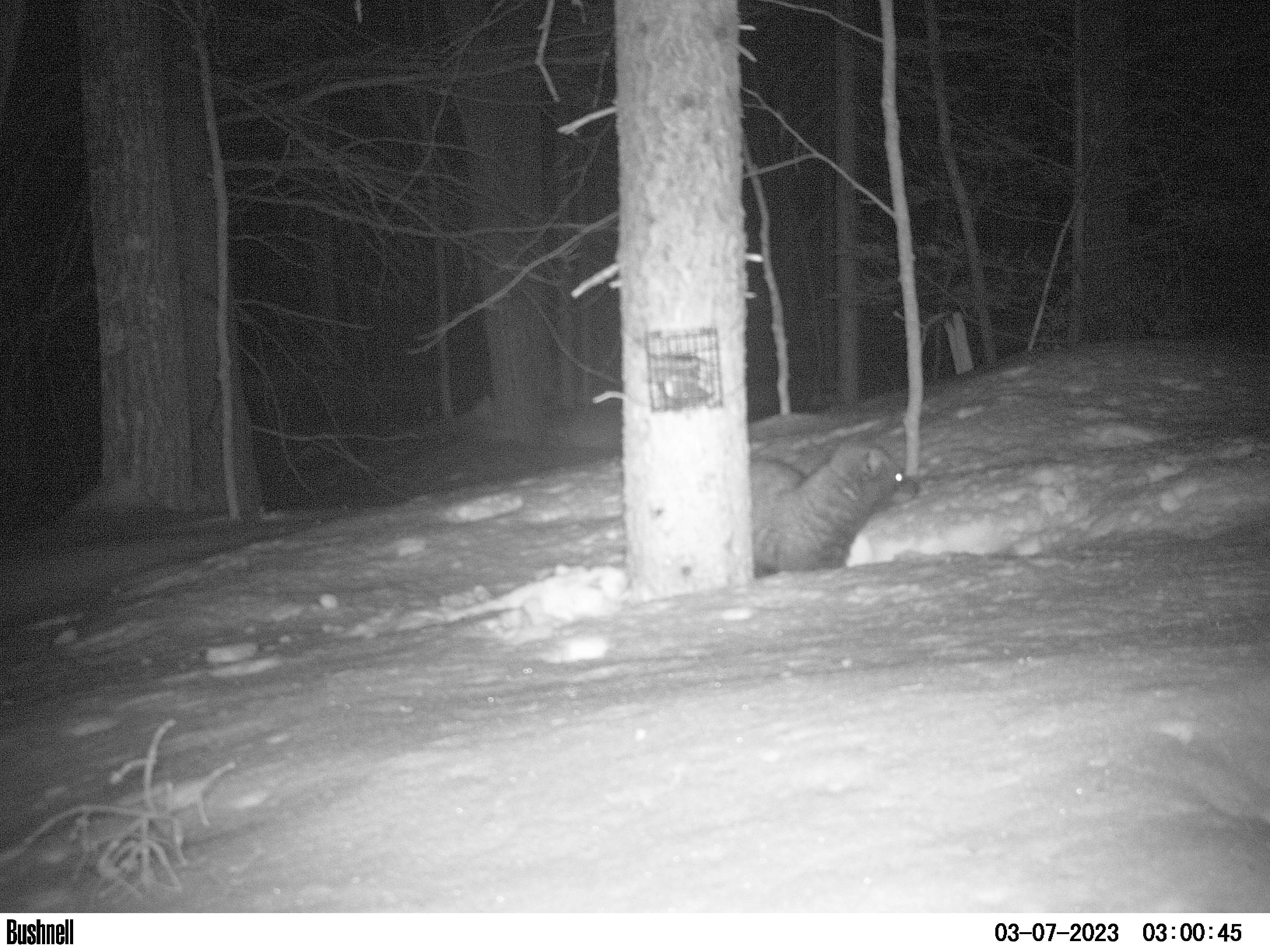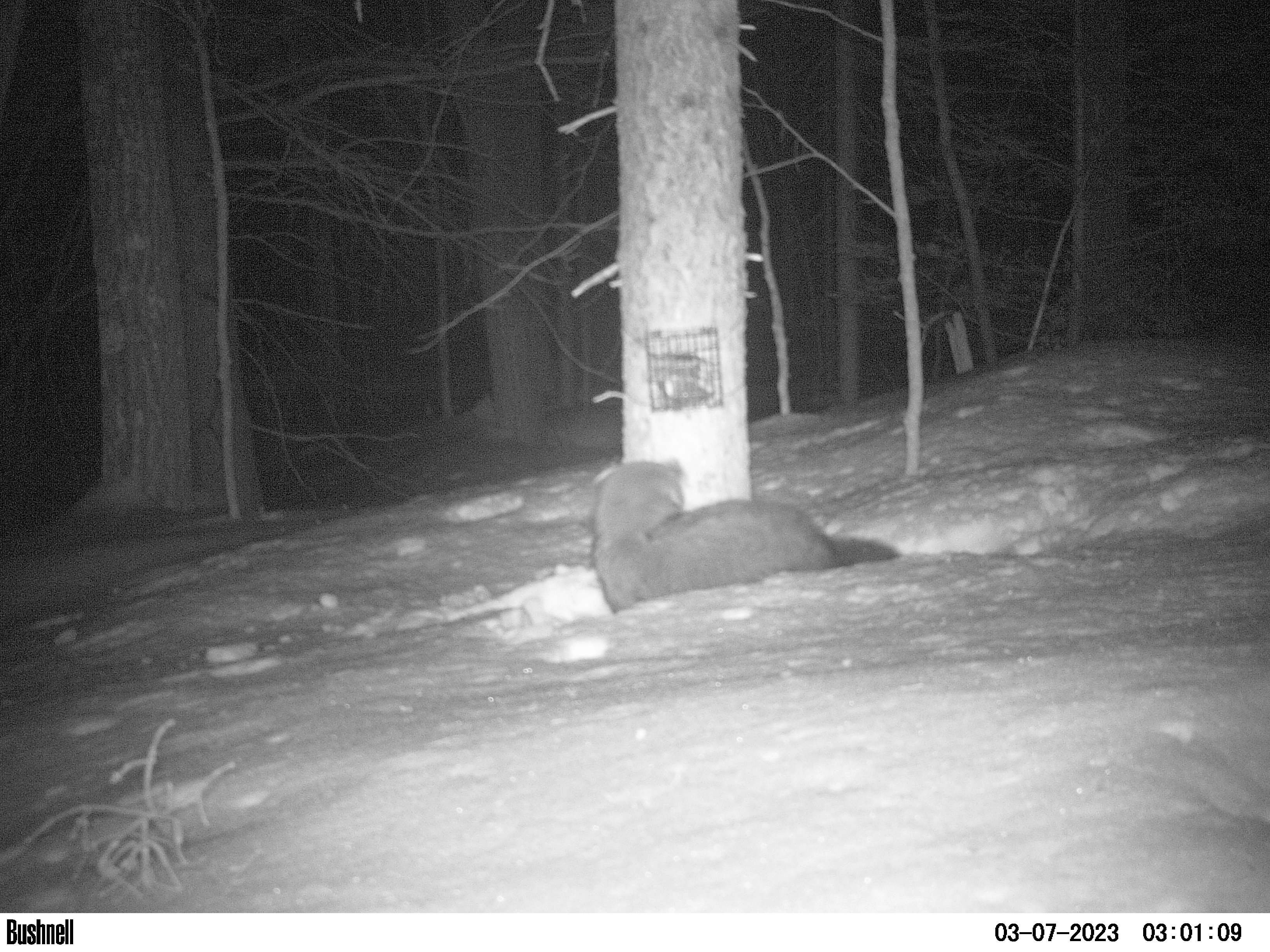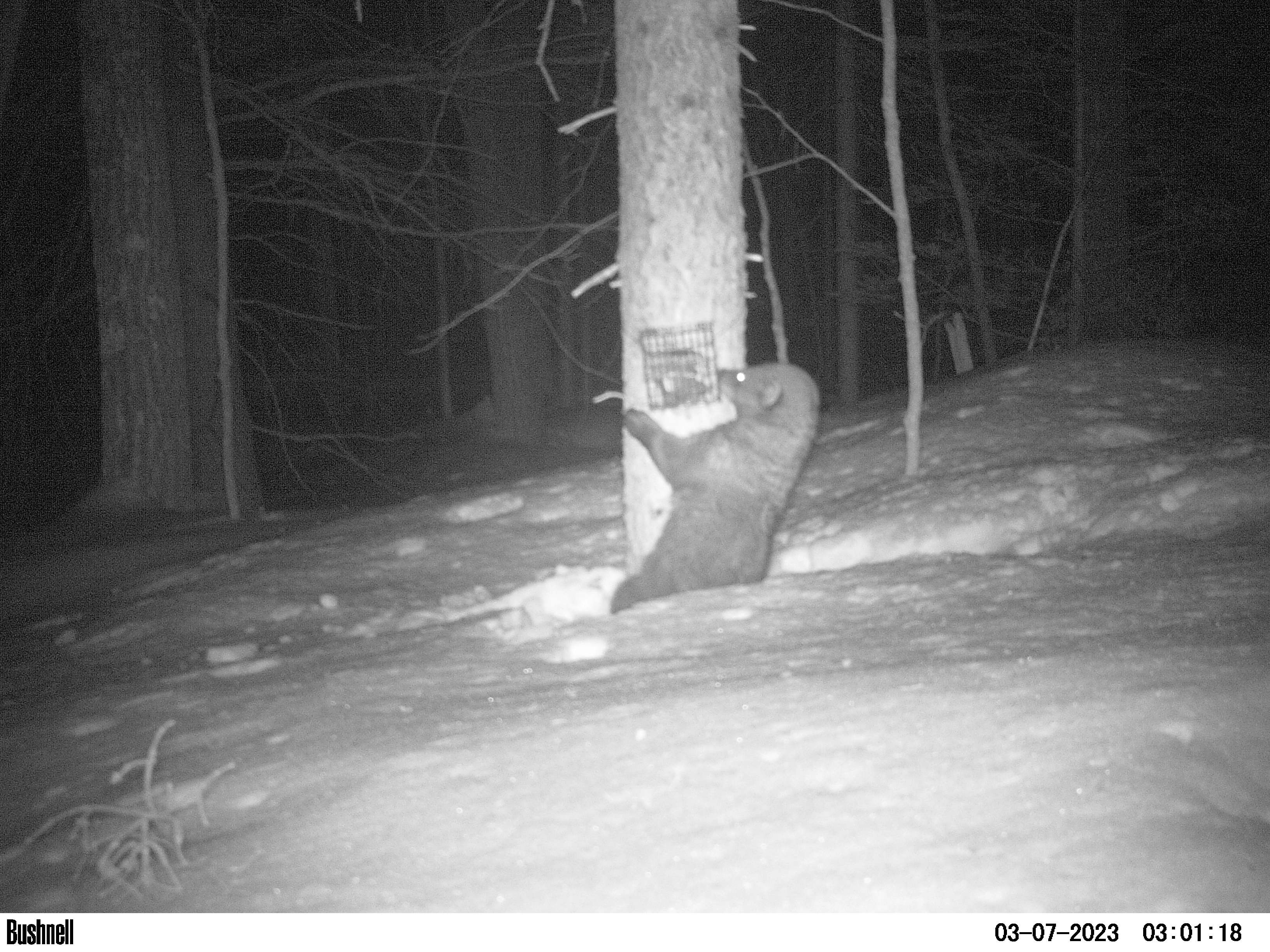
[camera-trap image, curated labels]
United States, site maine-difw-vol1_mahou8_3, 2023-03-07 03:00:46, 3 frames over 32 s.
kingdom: Animalia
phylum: Chordata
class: Mammalia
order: Carnivora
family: Mustelidae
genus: Pekania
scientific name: Pekania pennanti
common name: fisher